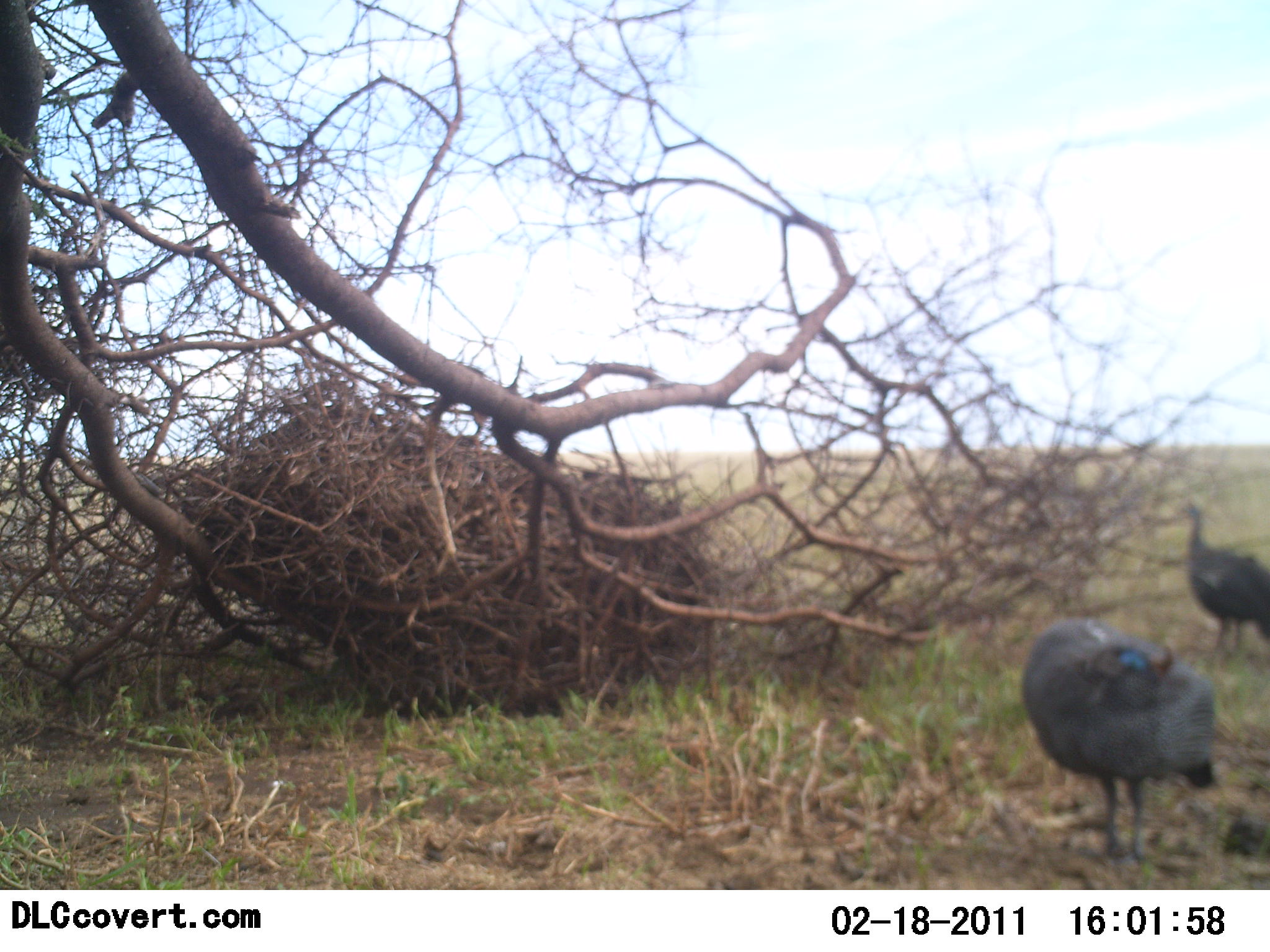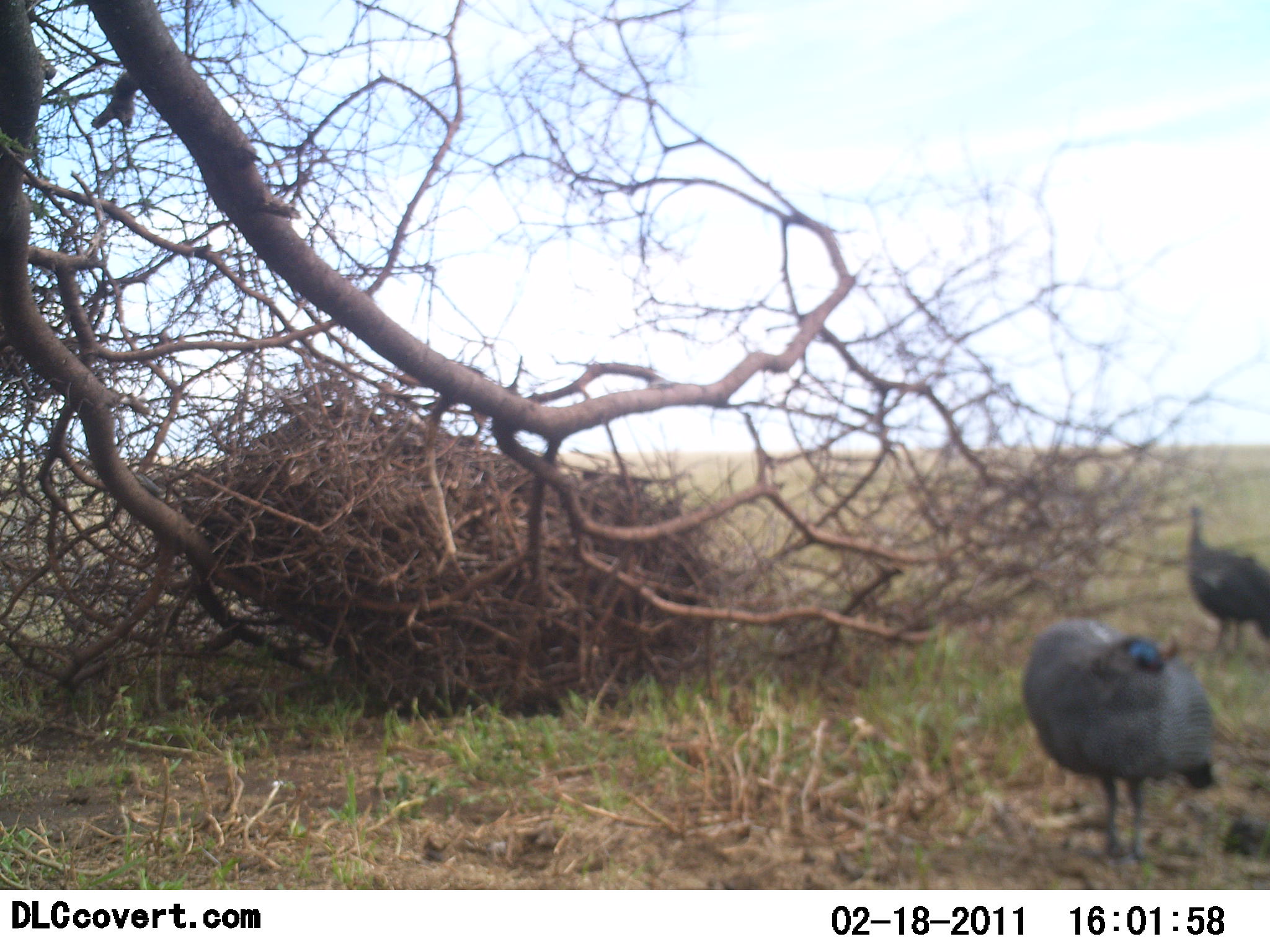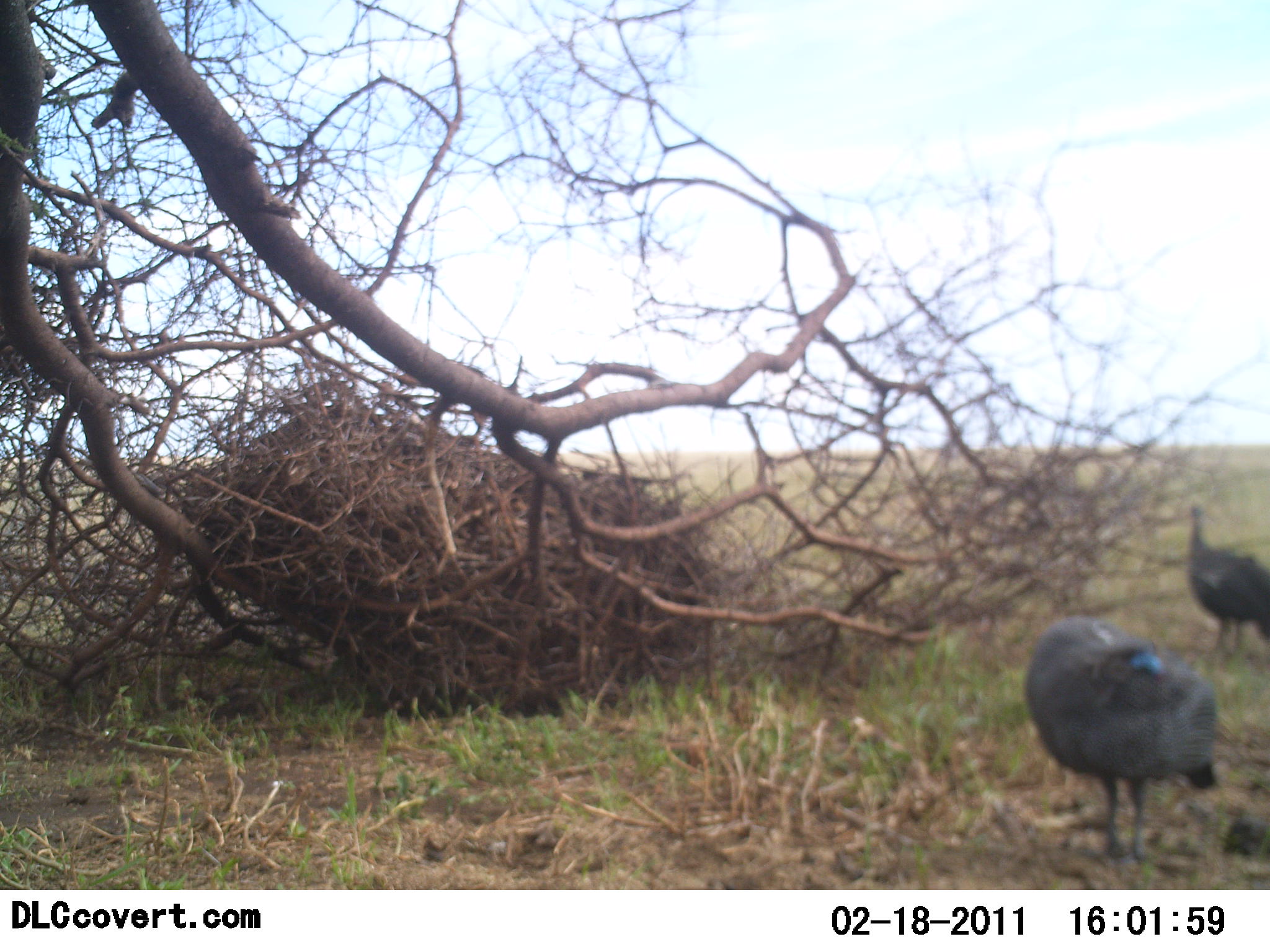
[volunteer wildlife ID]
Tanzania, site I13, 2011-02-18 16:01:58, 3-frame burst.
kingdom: Animalia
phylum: Chordata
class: Aves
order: Galliformes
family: Numididae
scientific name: Numididae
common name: guinea fowl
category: guineafowl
Guineafowl (guinea fowl) (Numididae), count 2. Behavior (volunteer vote fractions): standing 90%, resting 0%, moving 10%, interacting 0%. Young present (vote fraction): 0%. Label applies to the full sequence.